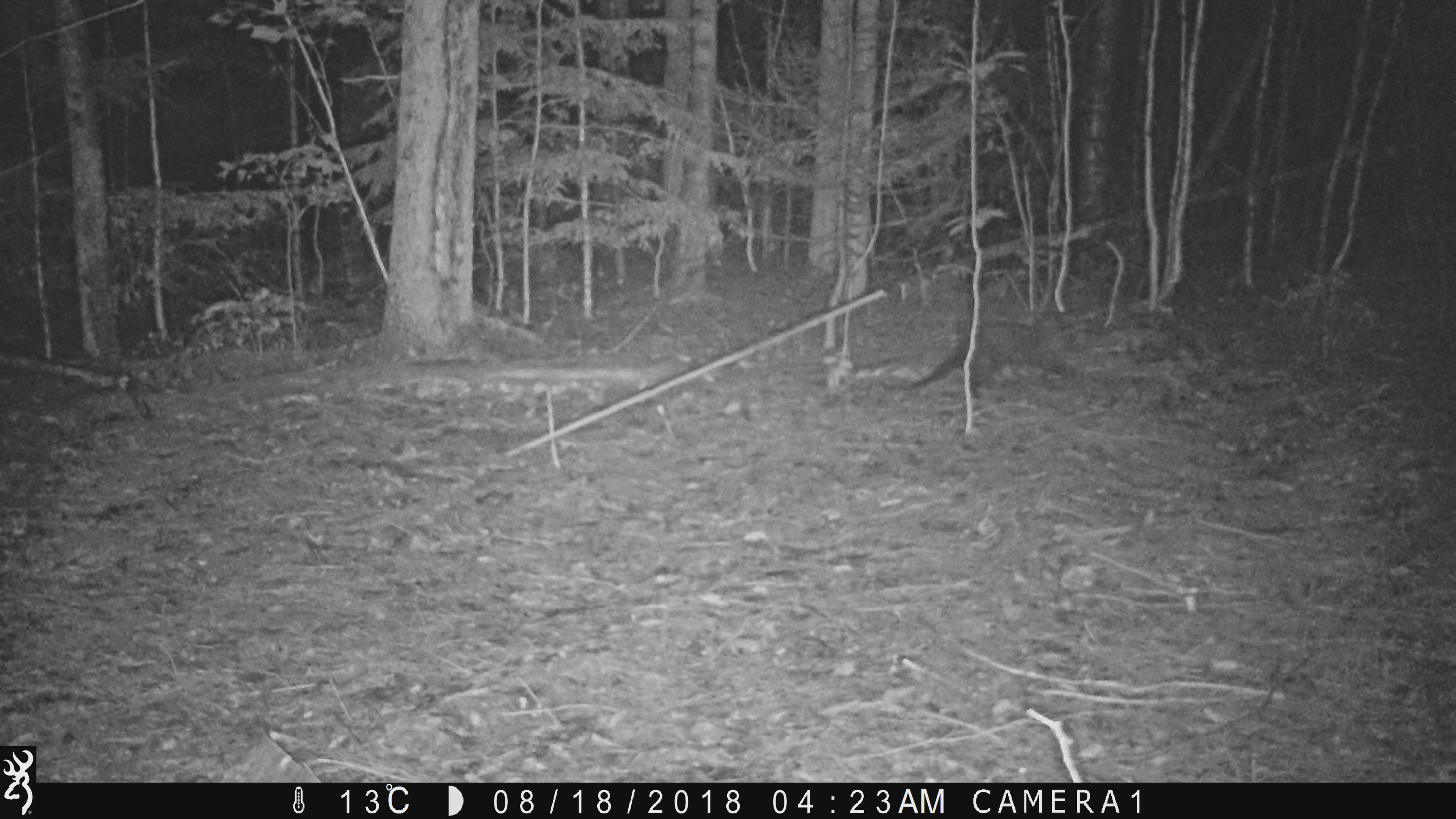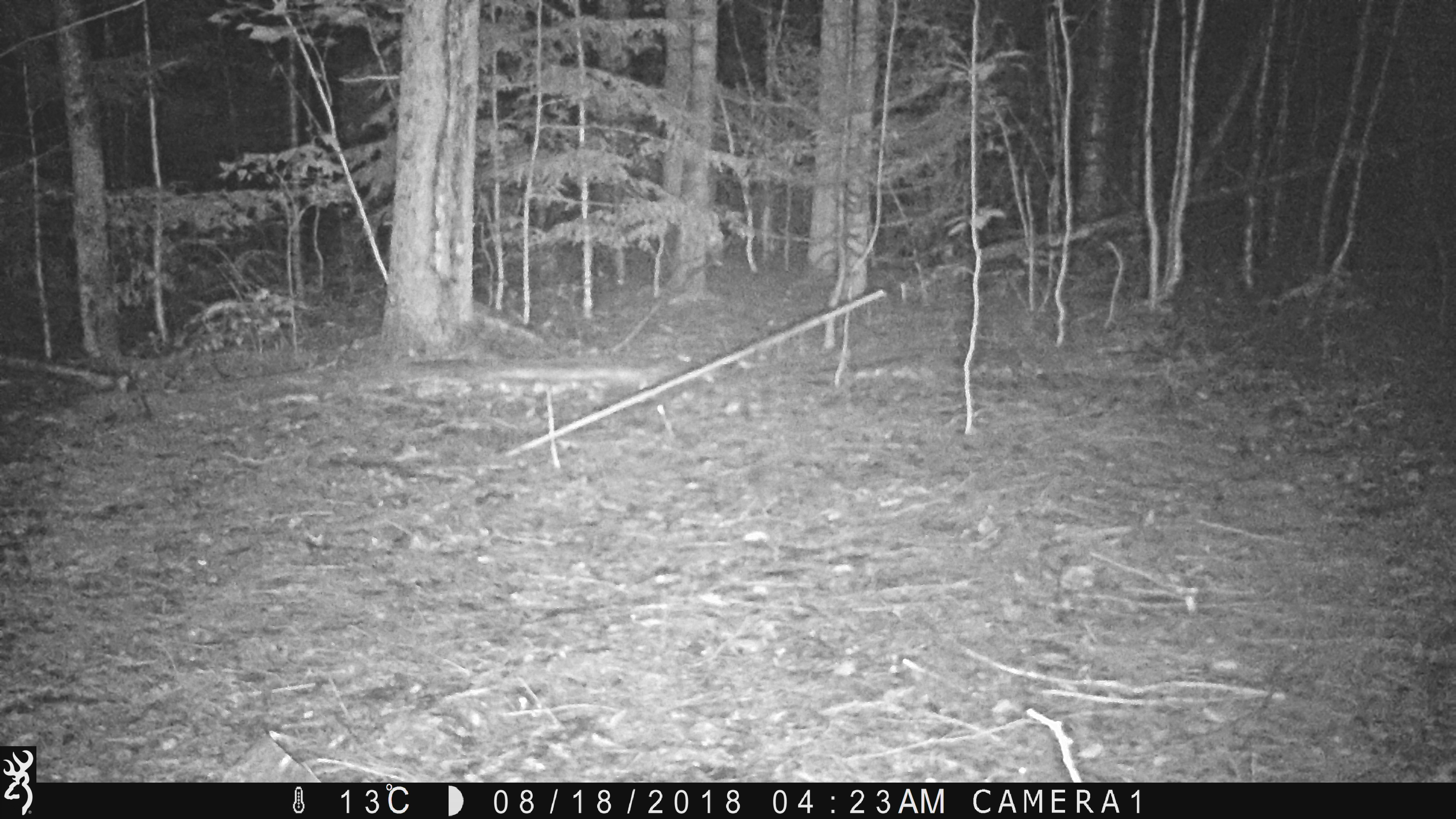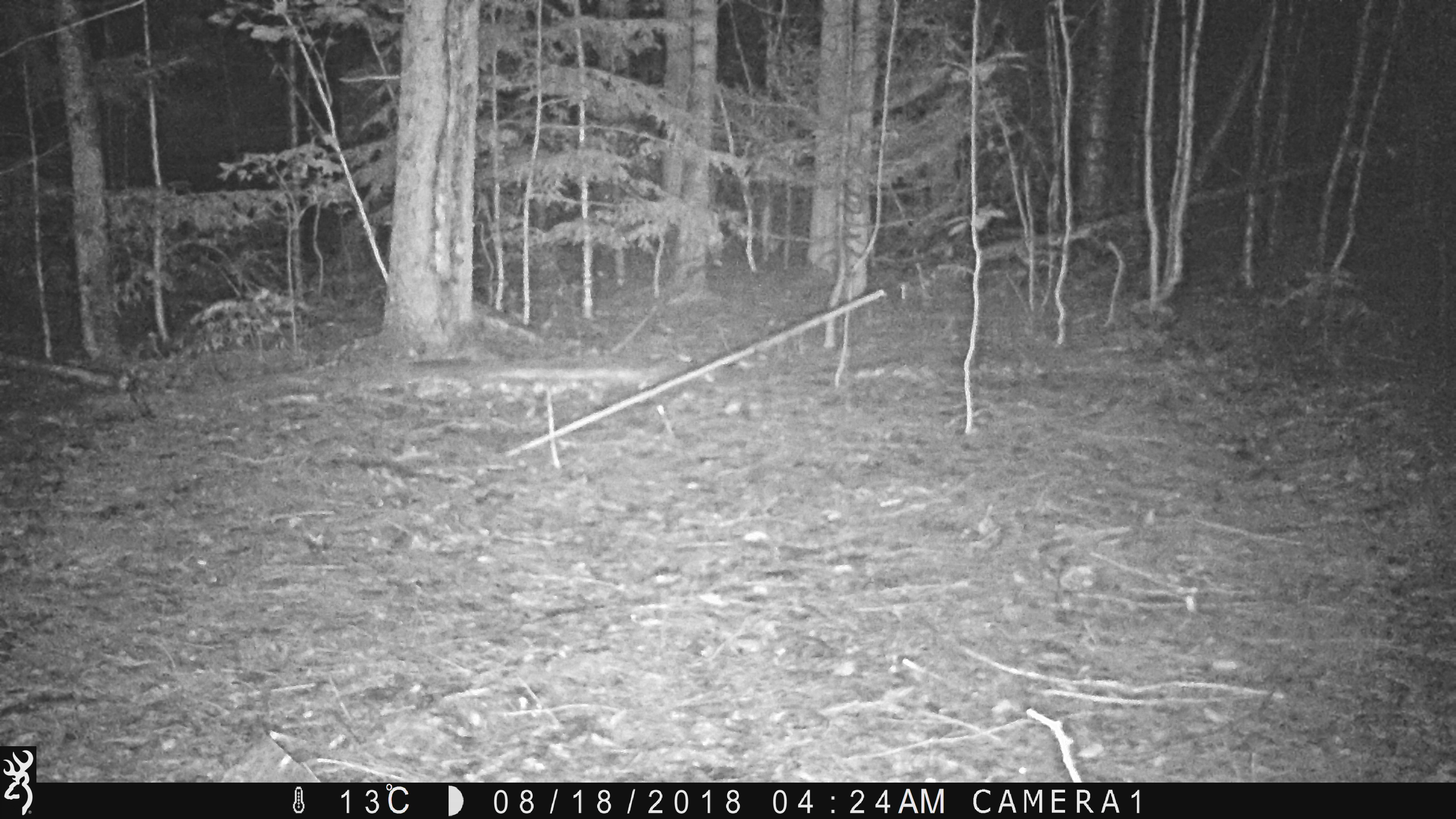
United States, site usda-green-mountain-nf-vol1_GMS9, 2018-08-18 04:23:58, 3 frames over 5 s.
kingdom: Animalia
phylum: Chordata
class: Mammalia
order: Carnivora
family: Mustelidae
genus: Pekania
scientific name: Pekania pennanti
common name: fisher